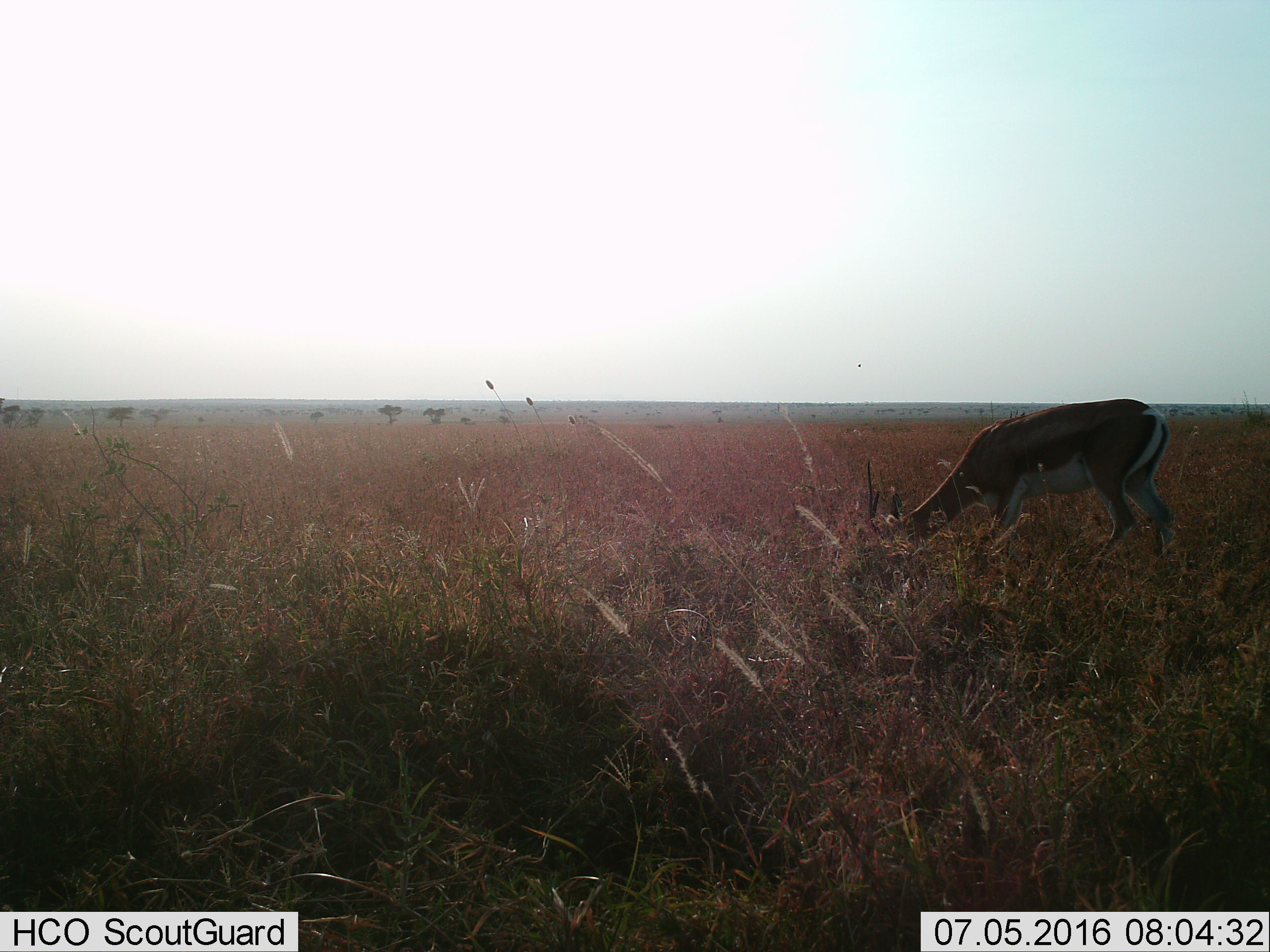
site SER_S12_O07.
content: unidentified animal